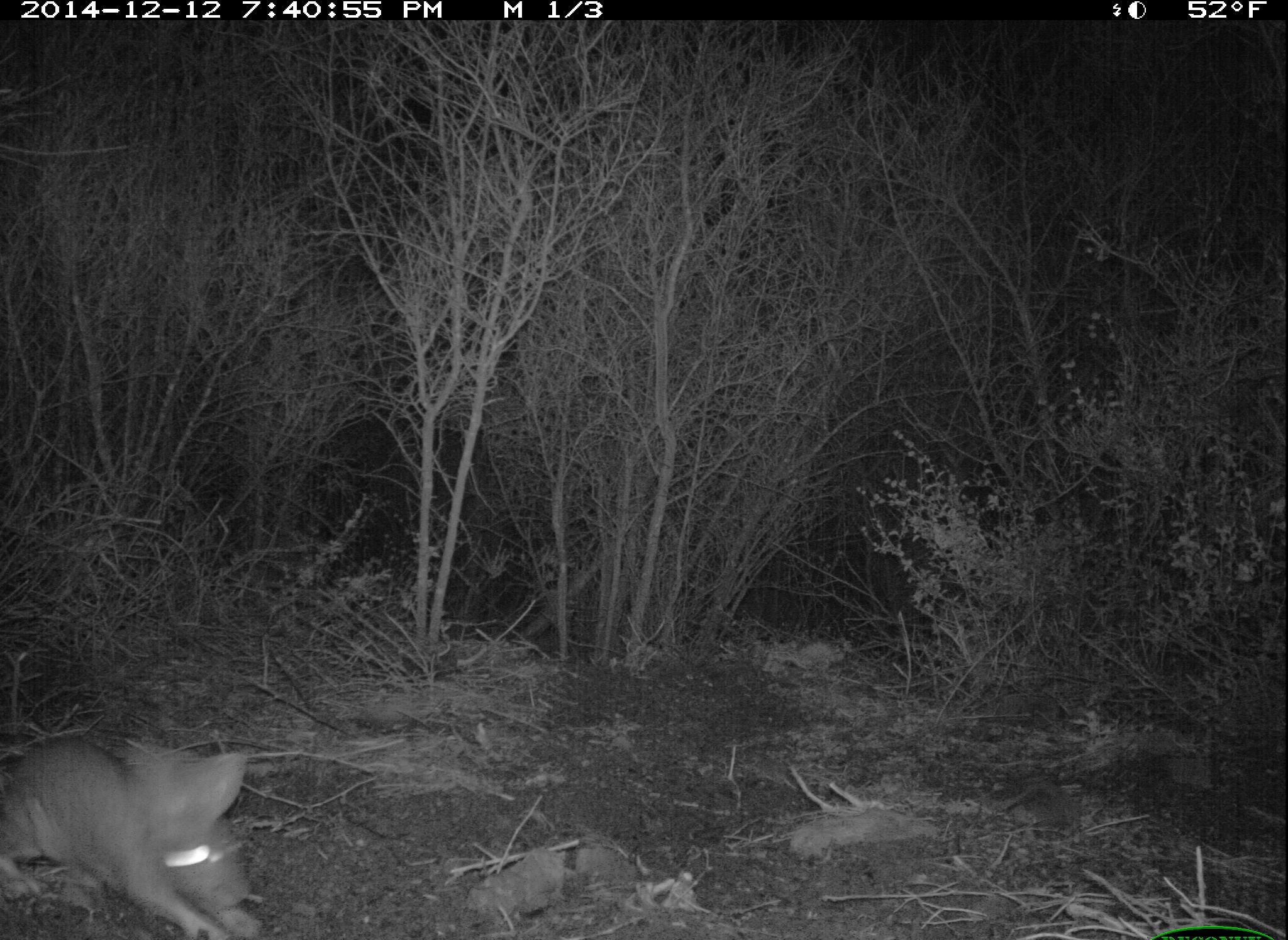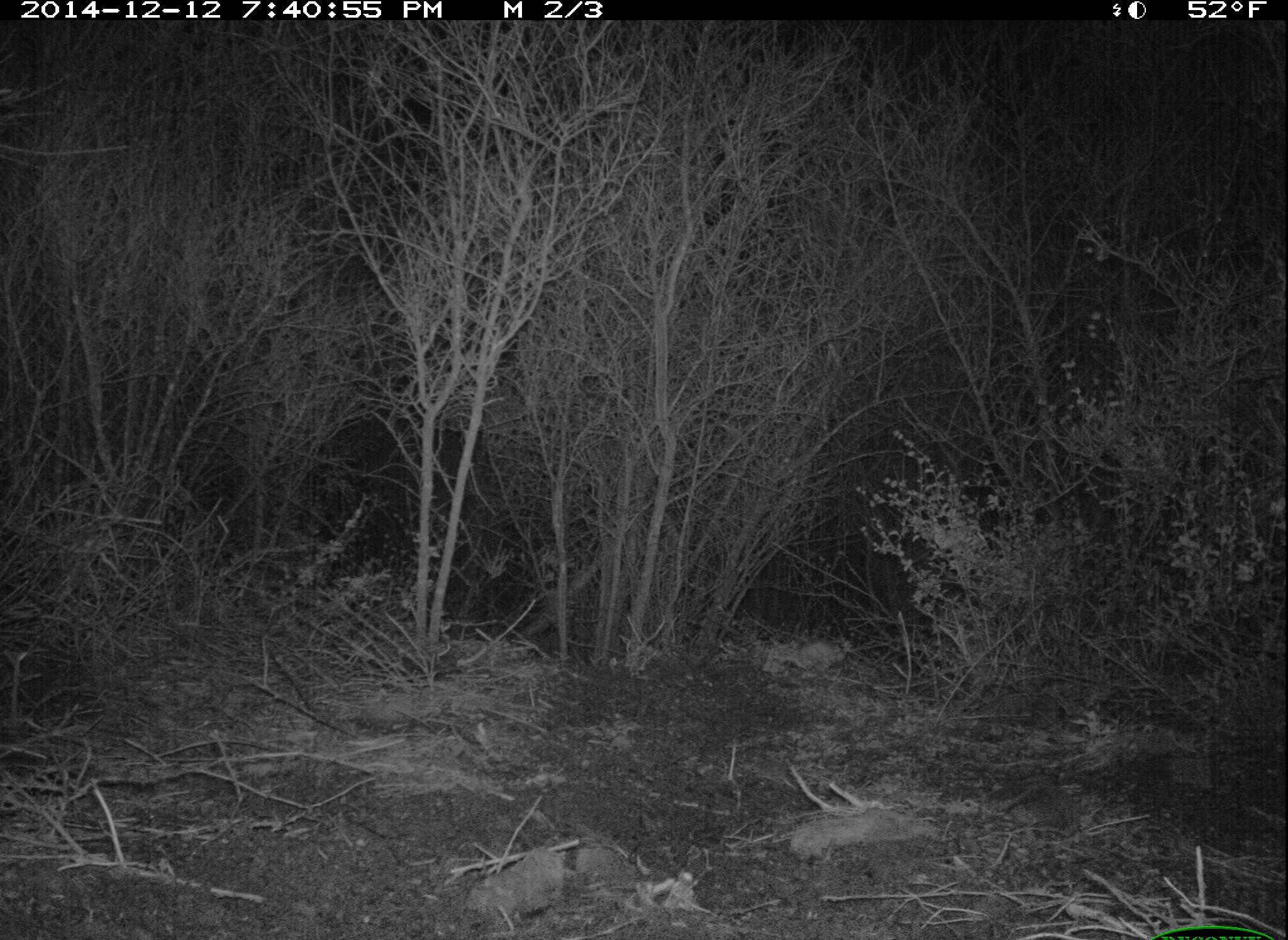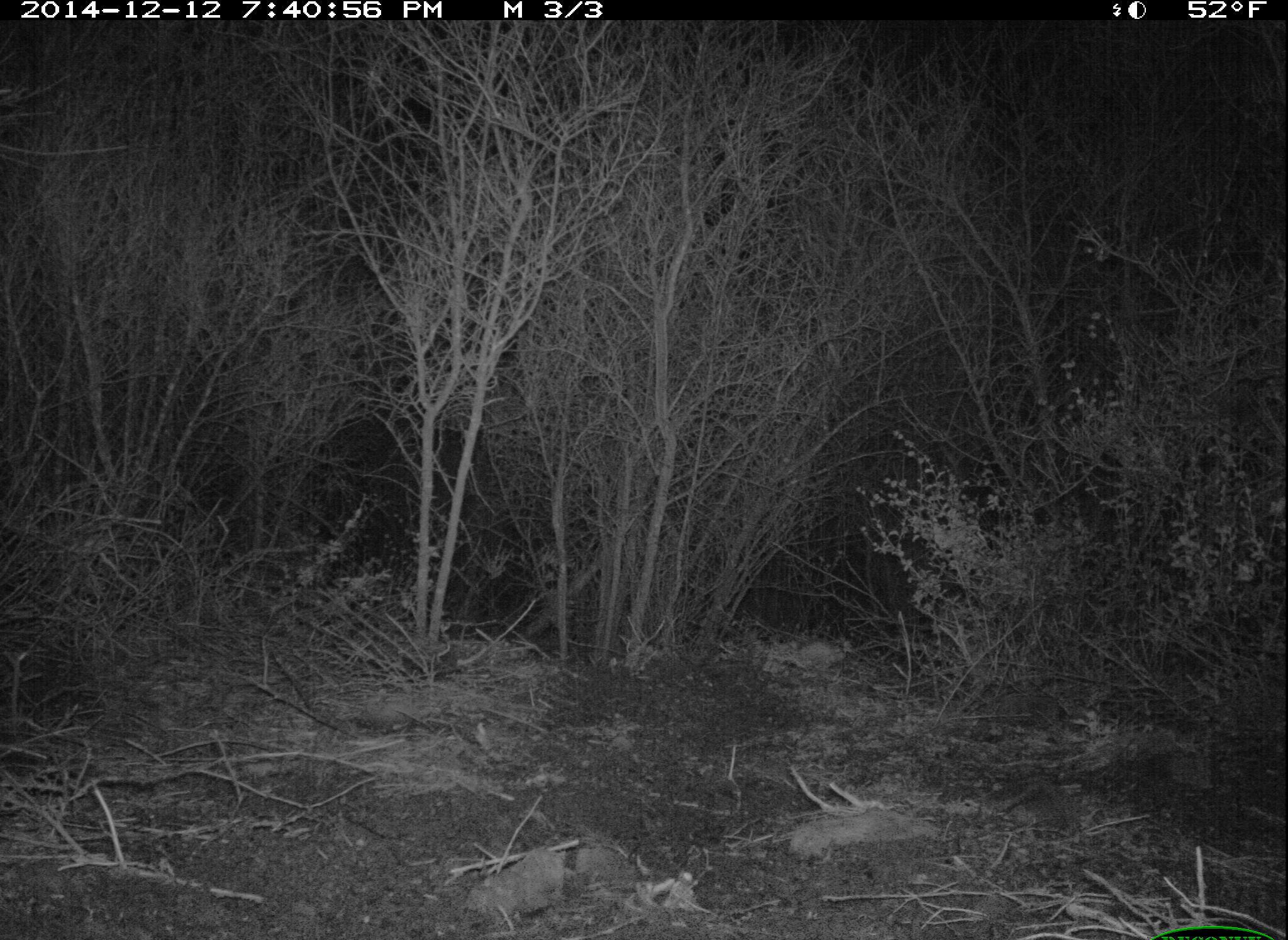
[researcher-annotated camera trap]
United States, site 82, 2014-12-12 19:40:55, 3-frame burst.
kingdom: Animalia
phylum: Chordata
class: Mammalia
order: Lagomorpha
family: Leporidae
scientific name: Leporidae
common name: rabbits and hares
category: rabbit